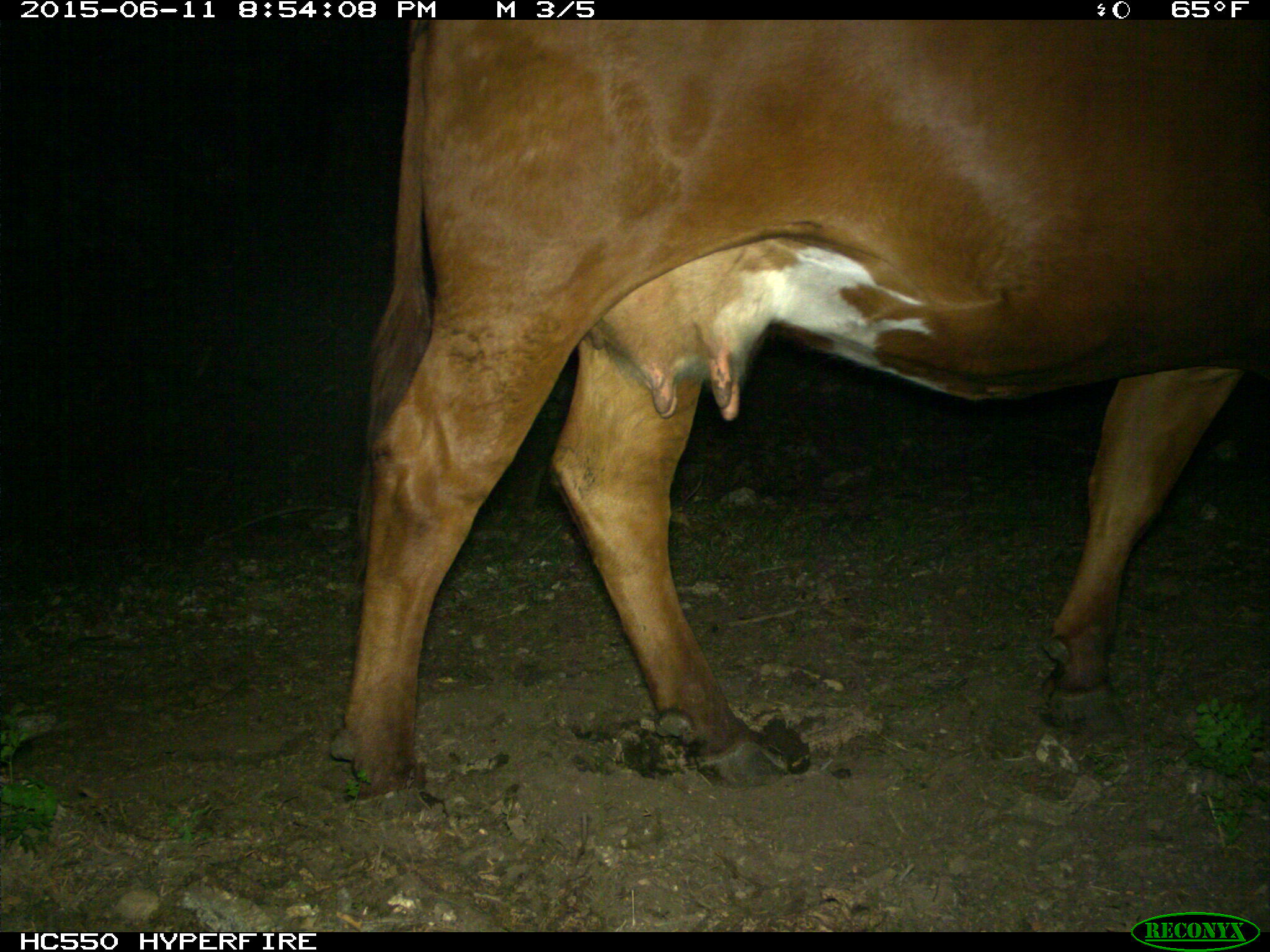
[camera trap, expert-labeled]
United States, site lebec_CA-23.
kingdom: Animalia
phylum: Chordata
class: Mammalia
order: Artiodactyla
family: Bovidae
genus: Bos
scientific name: Bos taurus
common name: domestic cow